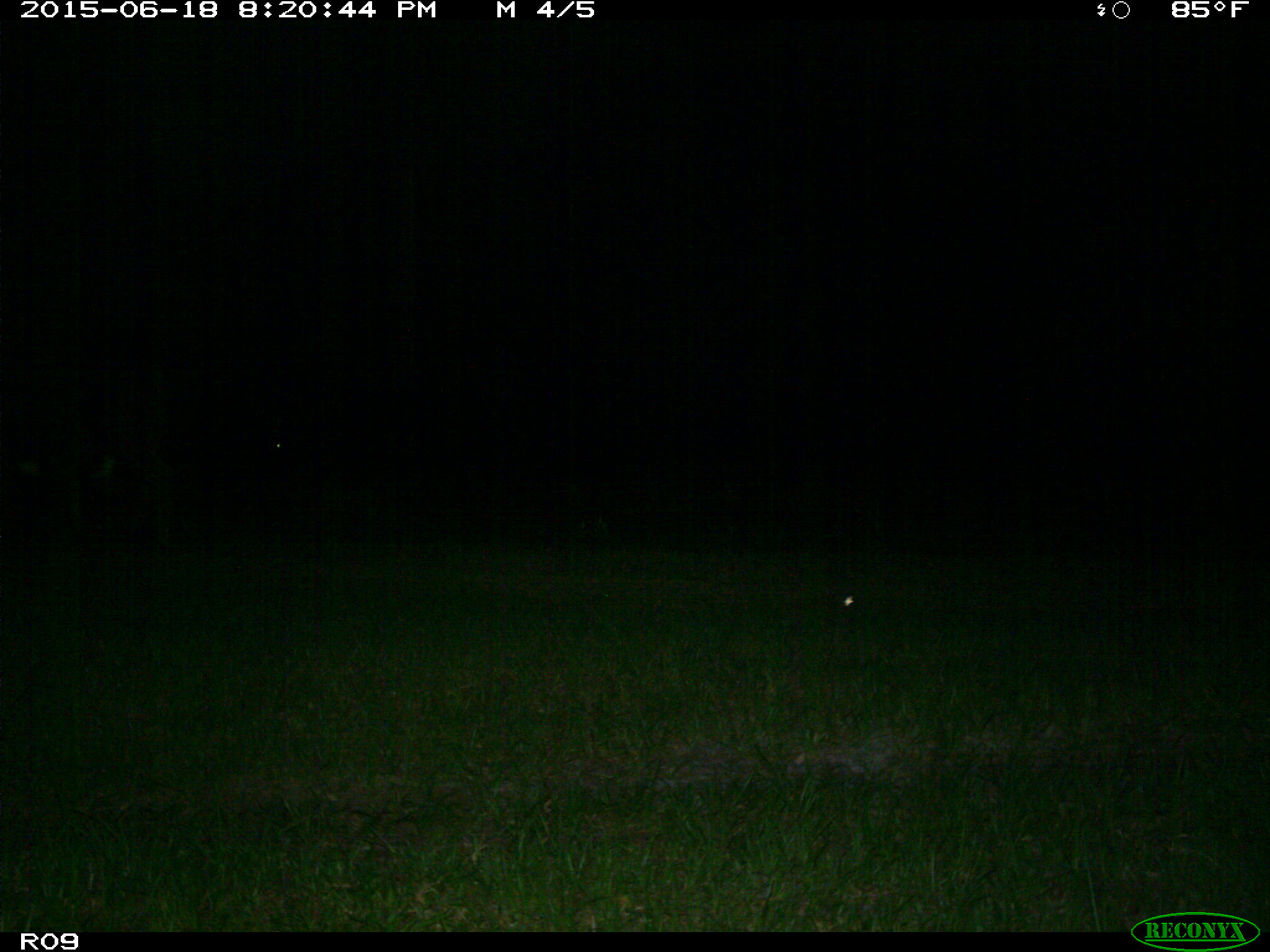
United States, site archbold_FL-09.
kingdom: Animalia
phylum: Chordata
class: Mammalia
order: Artiodactyla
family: Bovidae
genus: Bos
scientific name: Bos taurus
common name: domestic cow